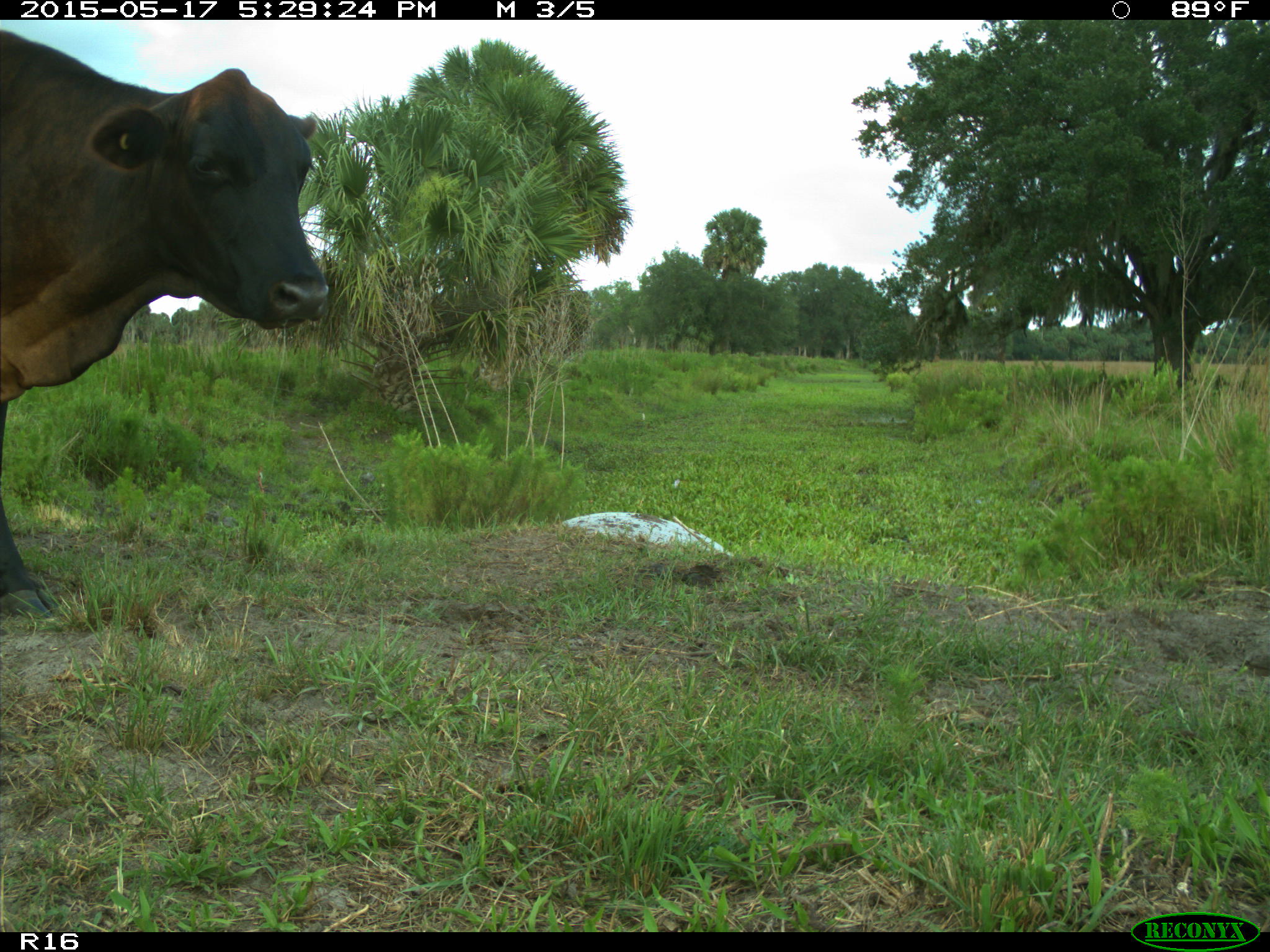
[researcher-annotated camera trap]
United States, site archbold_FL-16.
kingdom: Animalia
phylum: Chordata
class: Mammalia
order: Artiodactyla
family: Bovidae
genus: Bos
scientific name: Bos taurus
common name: domestic cow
Bos taurus (domestic cow).